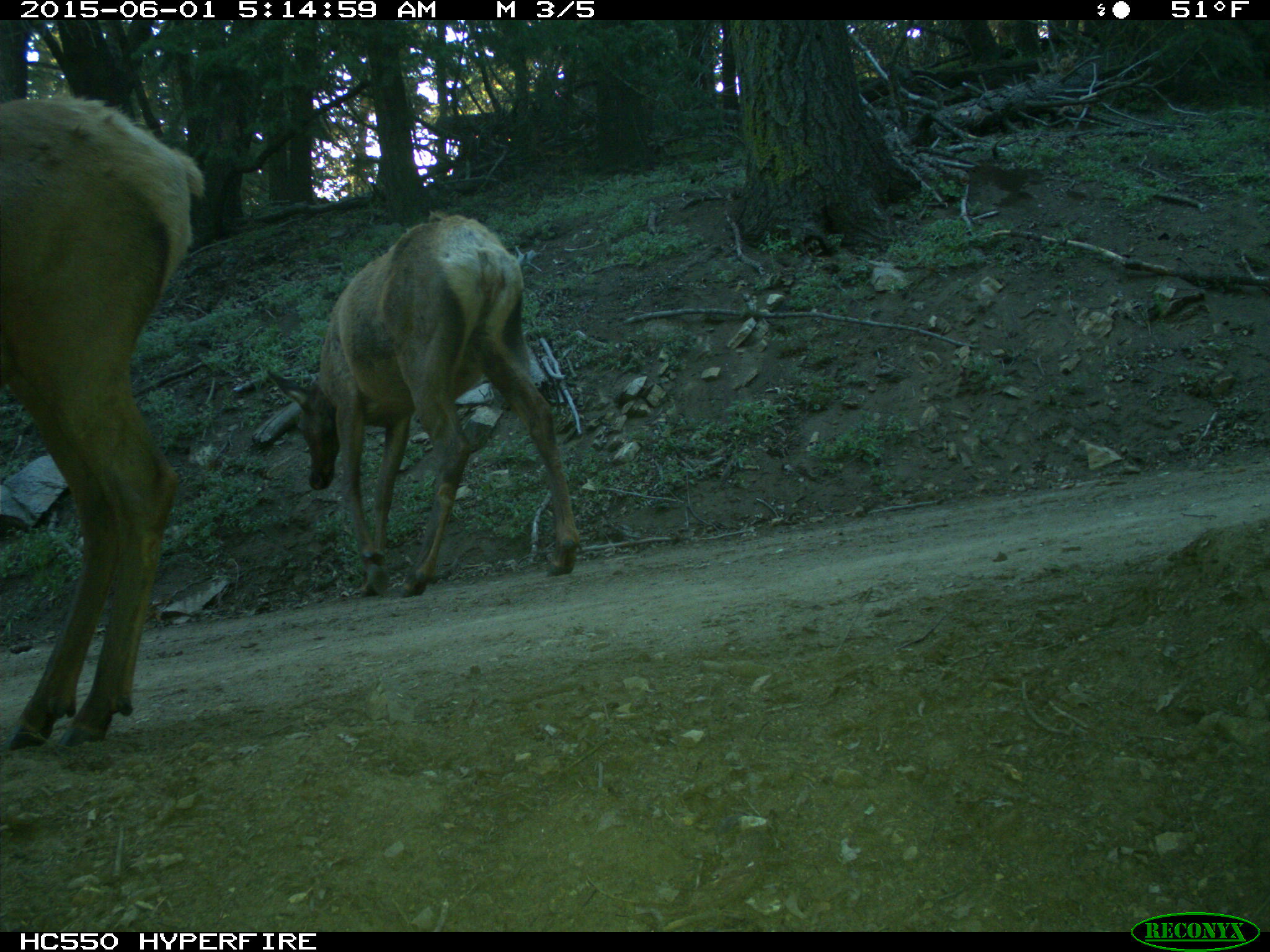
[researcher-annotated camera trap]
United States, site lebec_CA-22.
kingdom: Animalia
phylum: Chordata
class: Mammalia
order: Artiodactyla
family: Cervidae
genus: Cervus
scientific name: Cervus canadensis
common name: elk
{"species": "Cervus canadensis (elk)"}